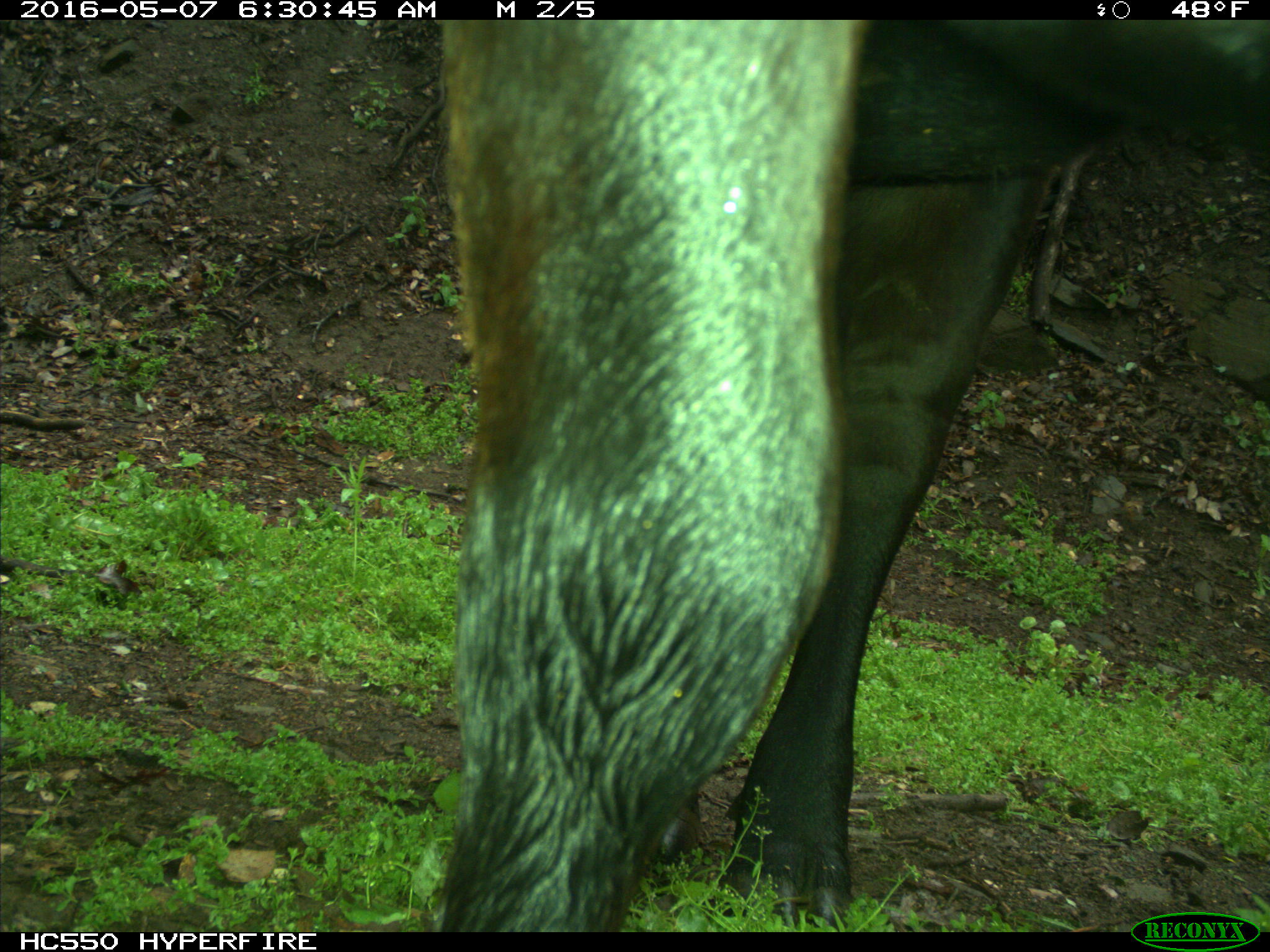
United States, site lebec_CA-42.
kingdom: Animalia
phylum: Chordata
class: Mammalia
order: Artiodactyla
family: Bovidae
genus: Bos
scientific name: Bos taurus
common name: domestic cow